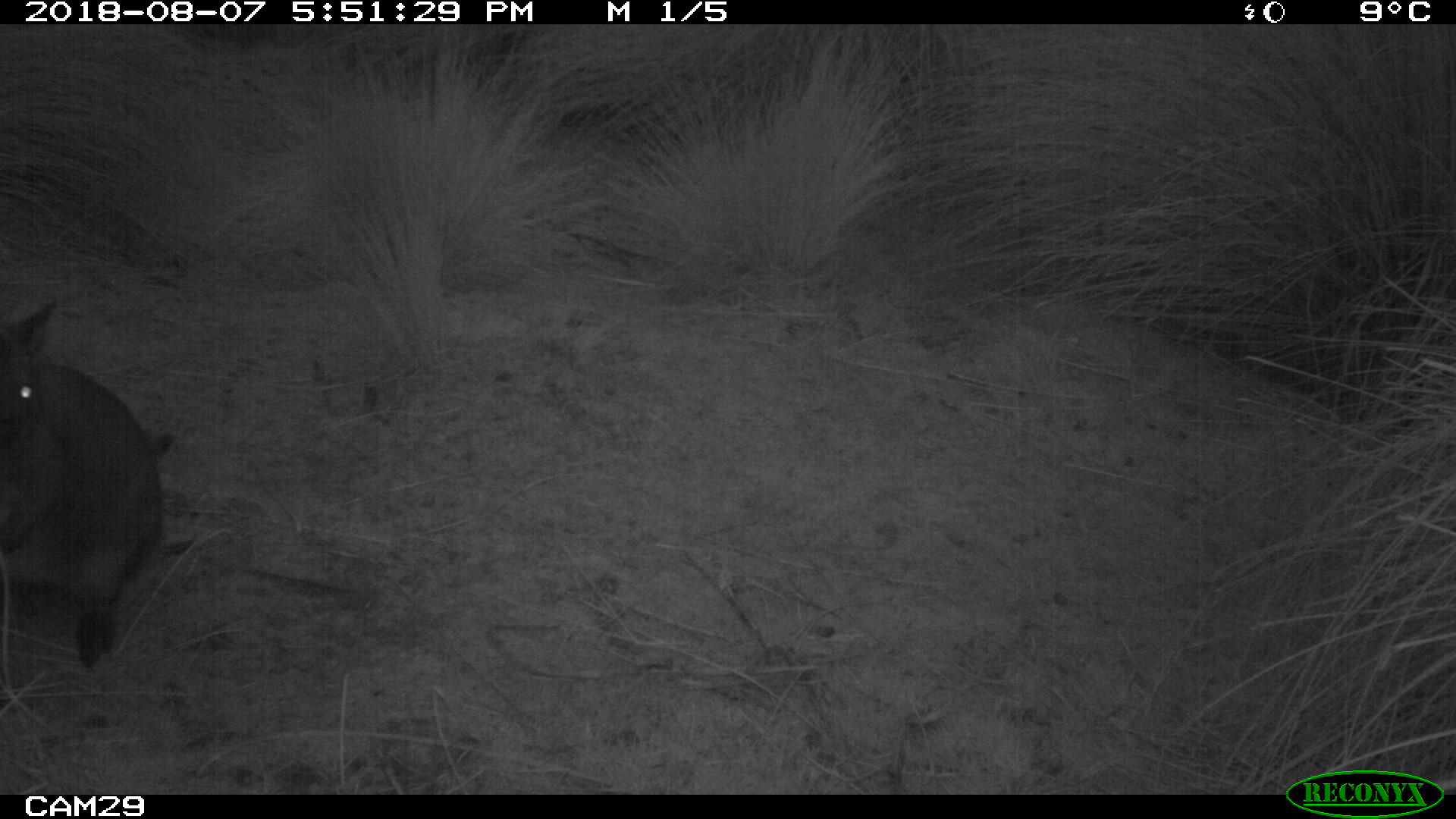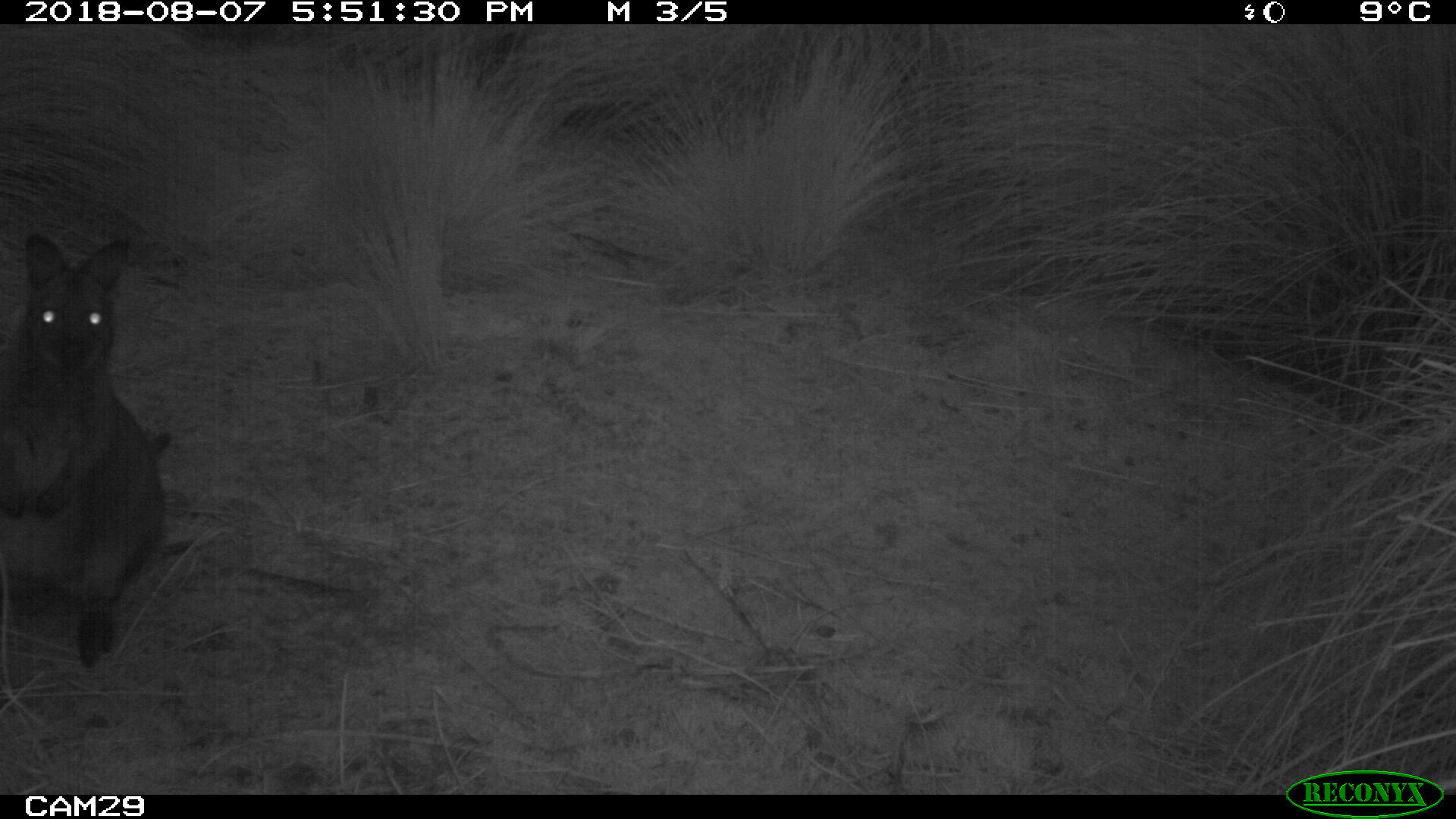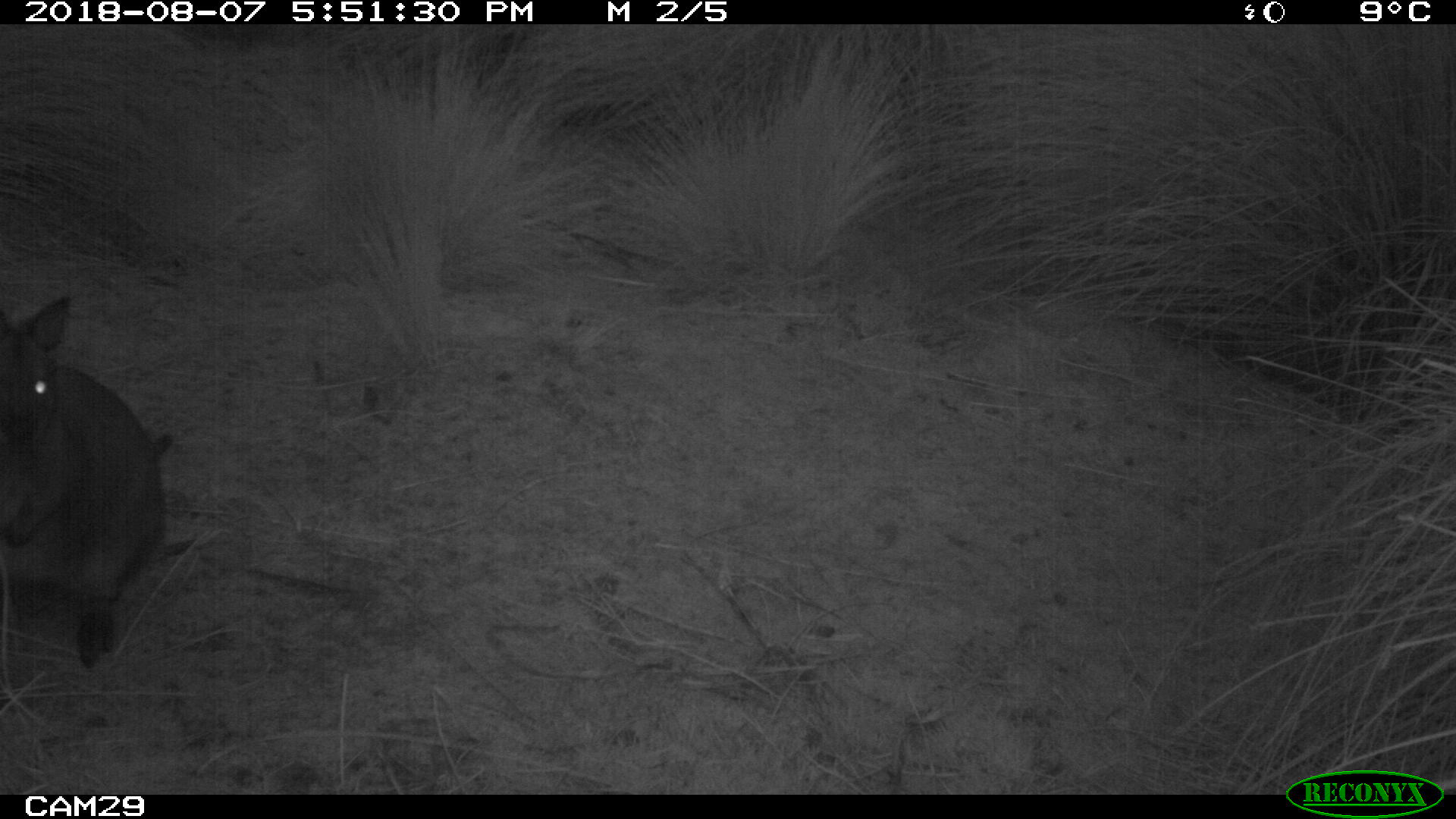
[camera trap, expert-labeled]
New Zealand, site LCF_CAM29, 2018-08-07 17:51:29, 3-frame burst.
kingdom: Animalia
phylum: Chordata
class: Mammalia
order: Diprotodontia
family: Macropodidae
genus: Notamacropus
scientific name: Notamacropus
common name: wallaby